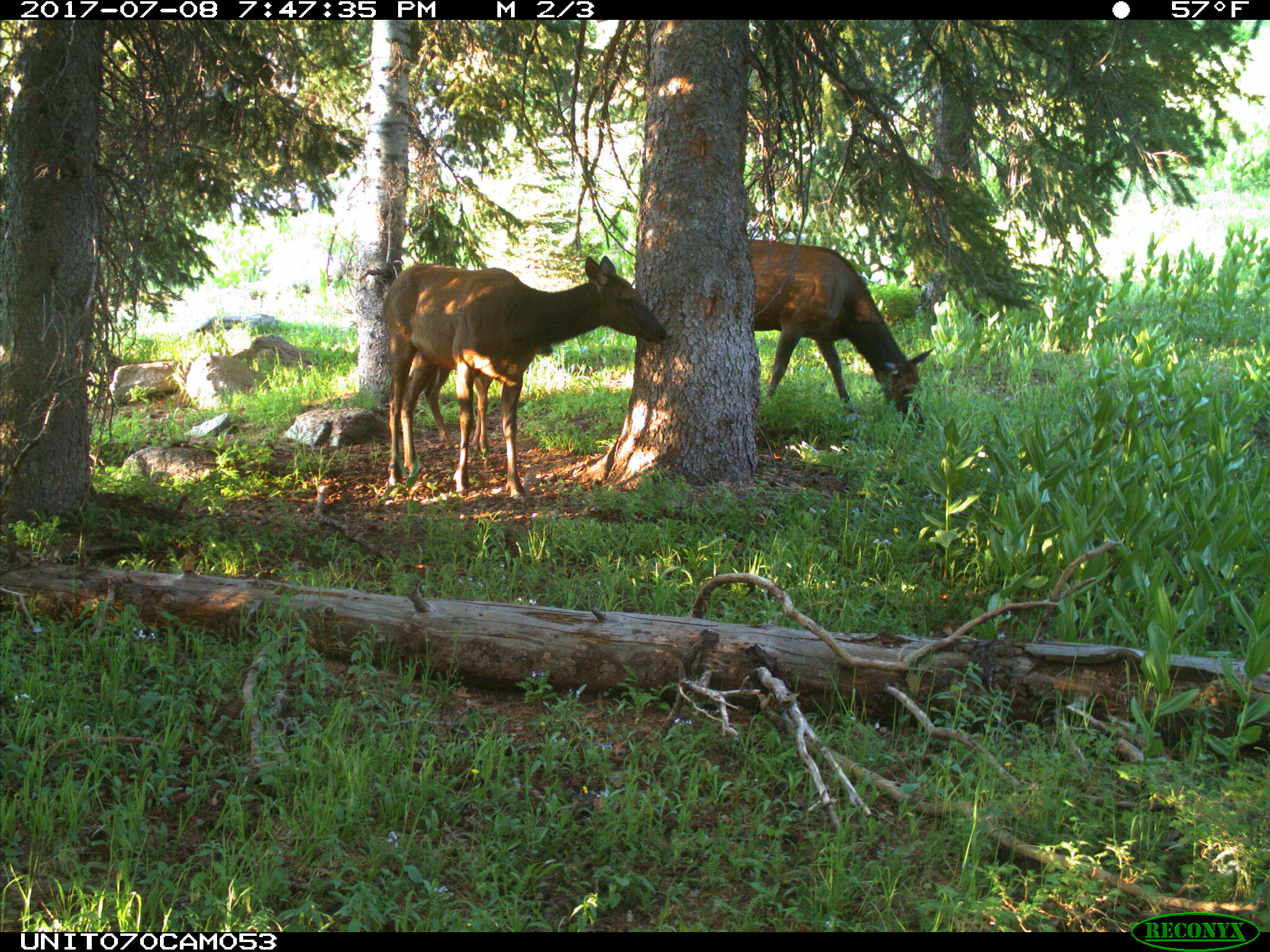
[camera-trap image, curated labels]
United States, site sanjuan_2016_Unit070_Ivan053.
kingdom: Animalia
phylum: Chordata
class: Mammalia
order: Artiodactyla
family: Cervidae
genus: Cervus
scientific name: Cervus elaphus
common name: red deer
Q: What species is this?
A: Cervus elaphus (red deer).